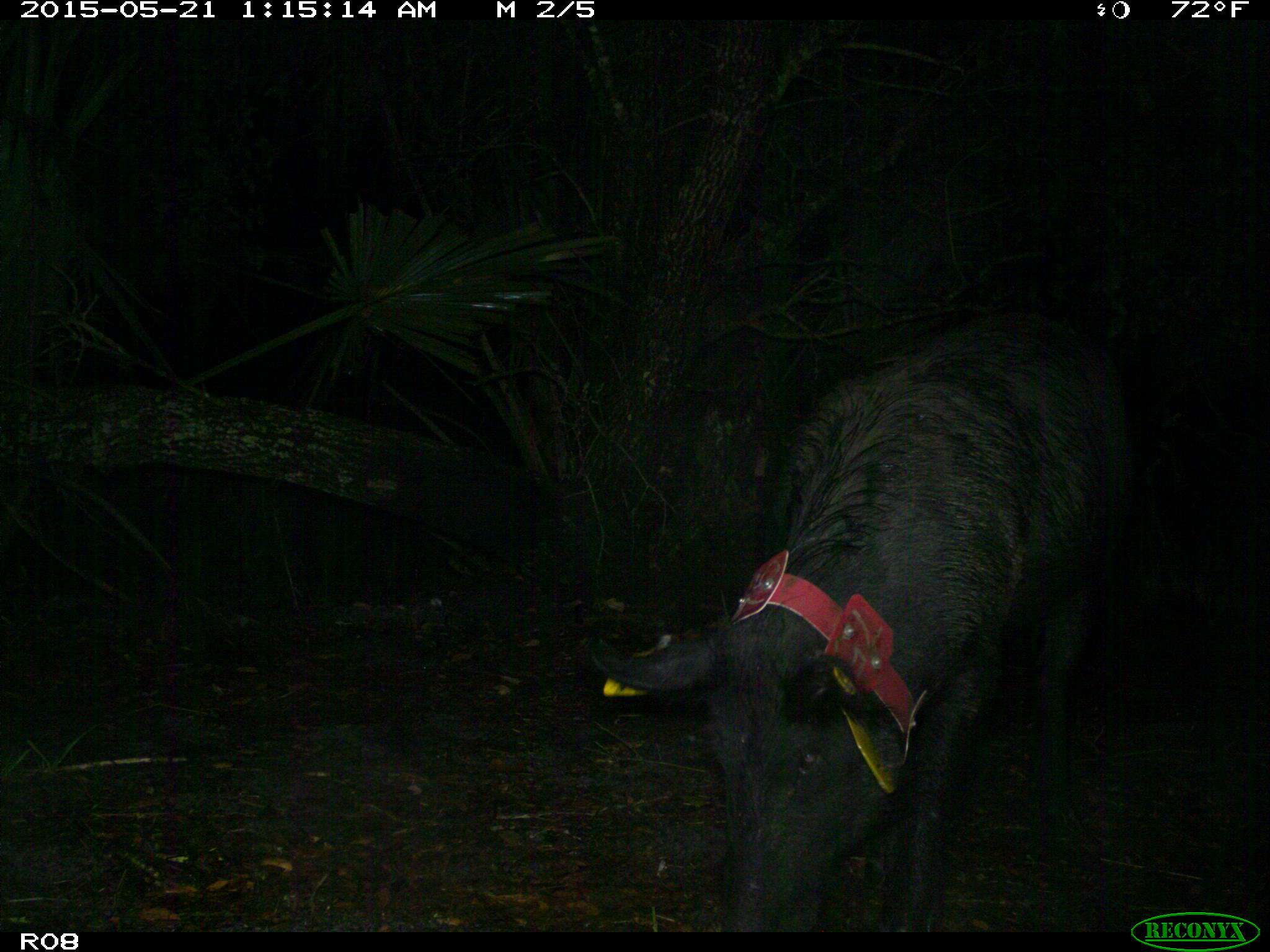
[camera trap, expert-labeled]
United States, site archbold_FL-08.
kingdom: Animalia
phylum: Chordata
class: Mammalia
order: Artiodactyla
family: Suidae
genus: Sus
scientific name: Sus scrofa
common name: wild boar